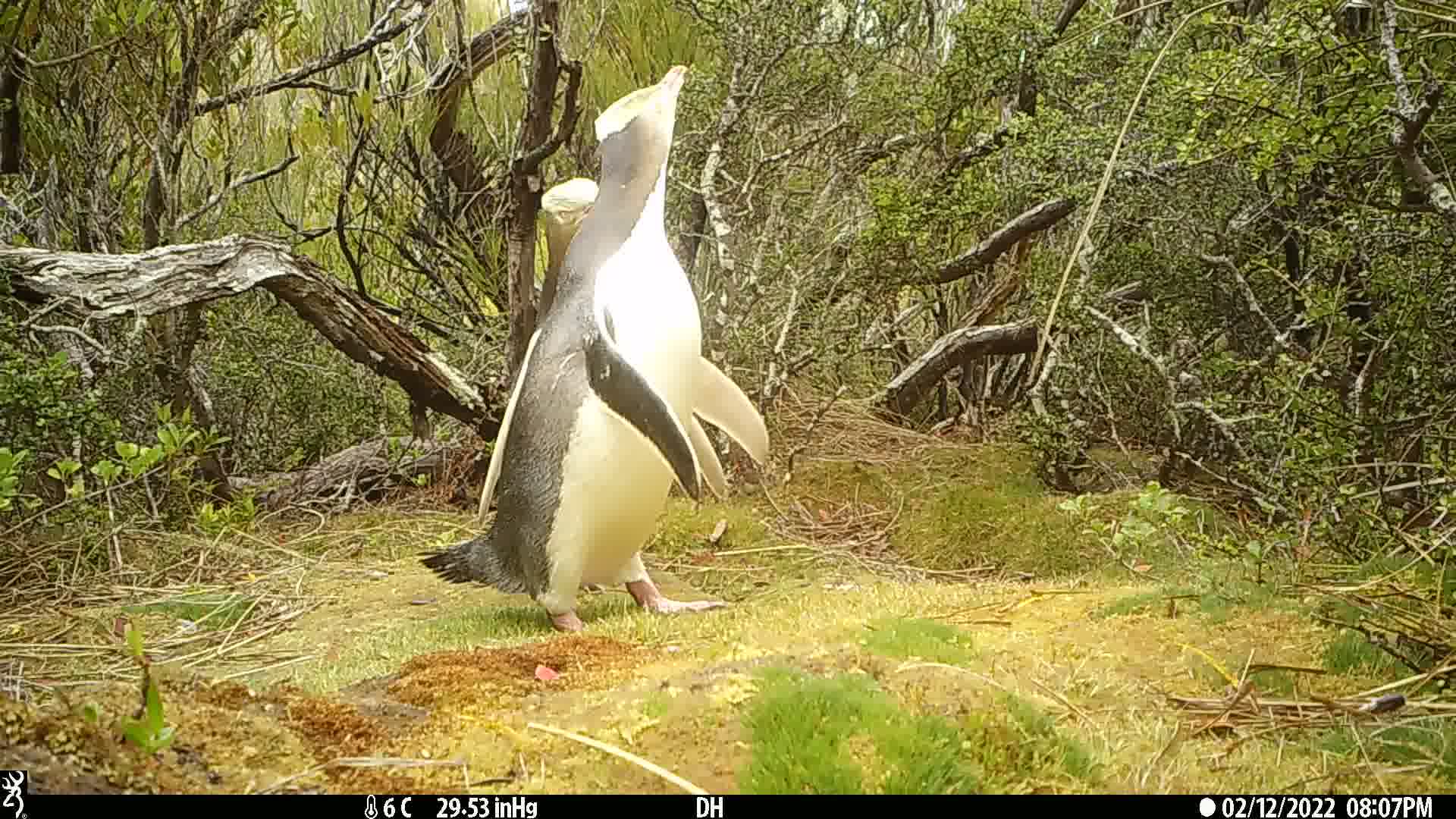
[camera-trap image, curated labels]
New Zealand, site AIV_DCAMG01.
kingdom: Animalia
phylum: Chordata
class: Aves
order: Sphenisciformes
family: Spheniscidae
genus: Megadyptes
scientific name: Megadyptes antipodes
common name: yellow-eyed penguin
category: yellow eyed penguin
Yellow eyed penguin (yellow-eyed penguin) (Megadyptes antipodes).